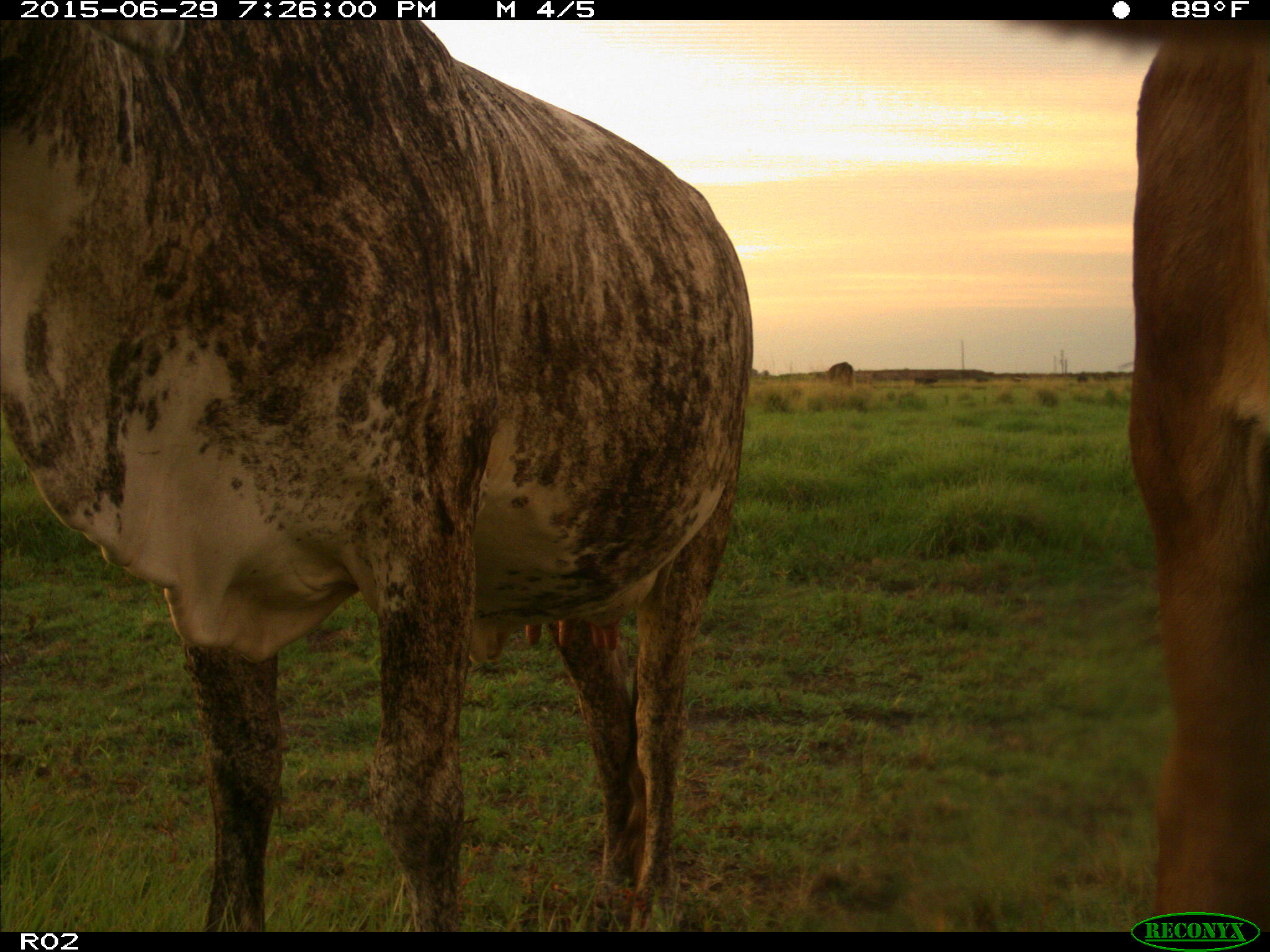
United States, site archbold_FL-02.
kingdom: Animalia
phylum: Chordata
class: Mammalia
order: Artiodactyla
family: Bovidae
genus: Bos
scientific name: Bos taurus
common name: domestic cow